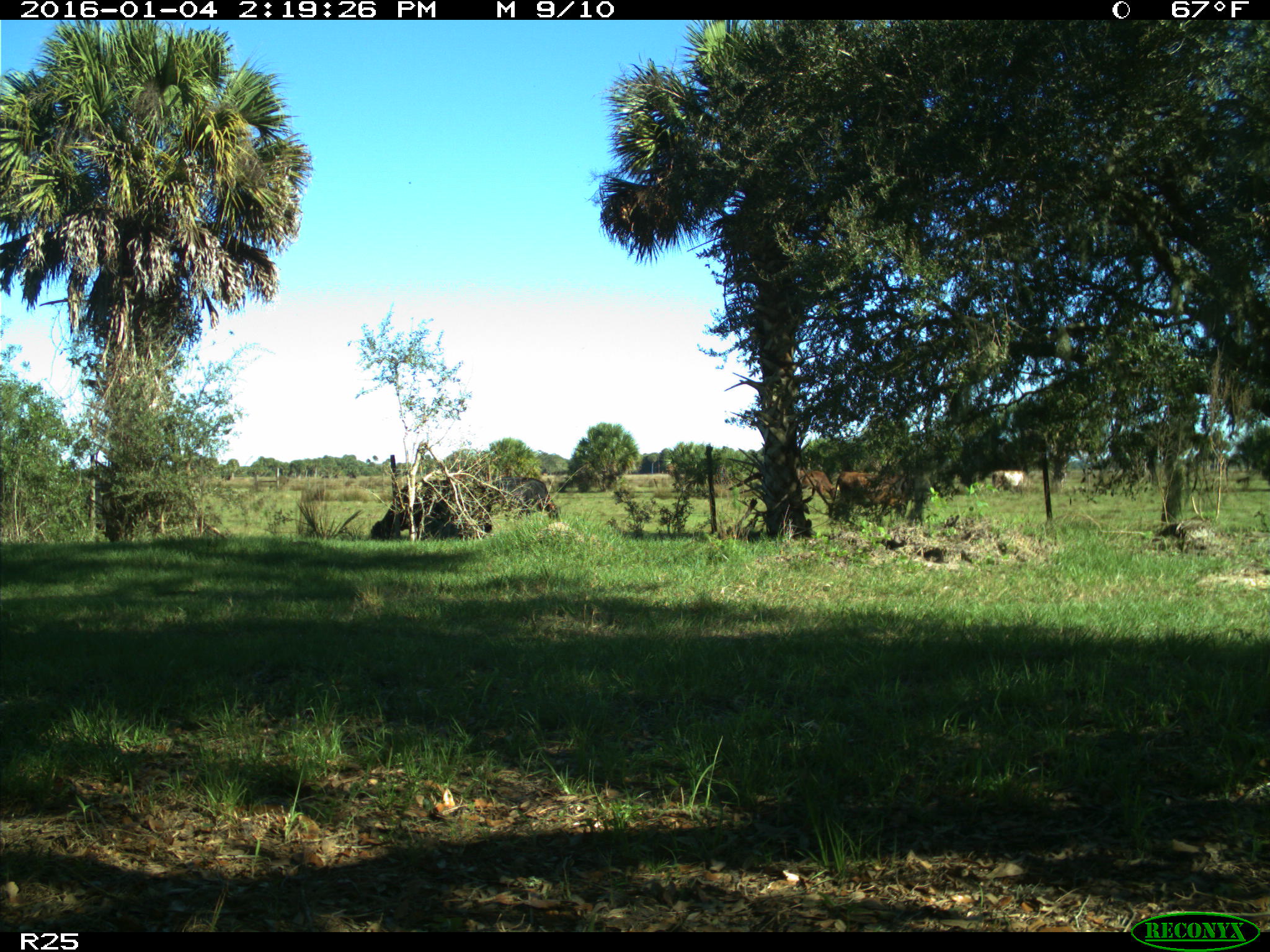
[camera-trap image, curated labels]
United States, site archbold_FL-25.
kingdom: Animalia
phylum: Chordata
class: Mammalia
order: Artiodactyla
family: Bovidae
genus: Bos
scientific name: Bos taurus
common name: domestic cow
Bos taurus (domestic cow).